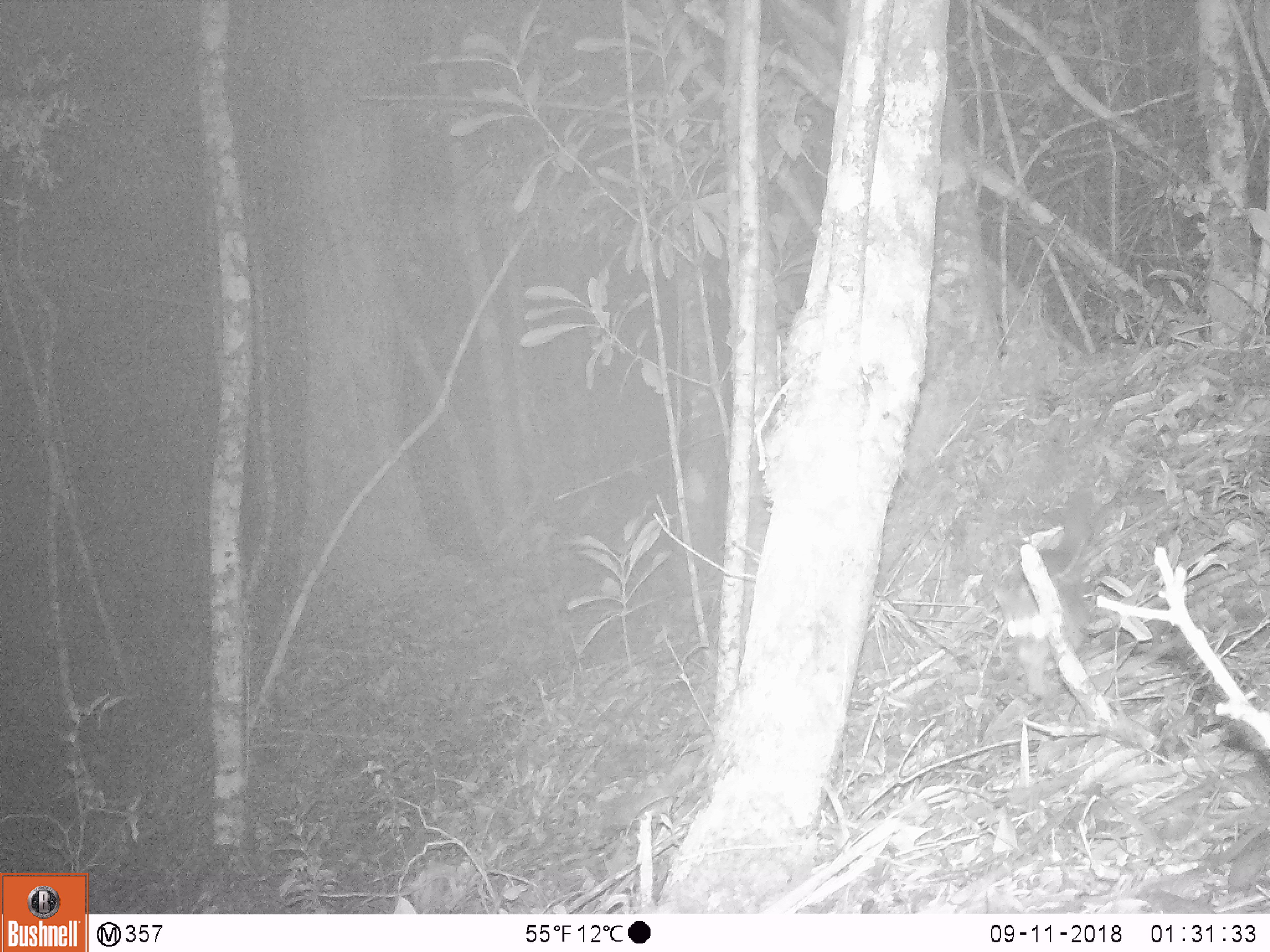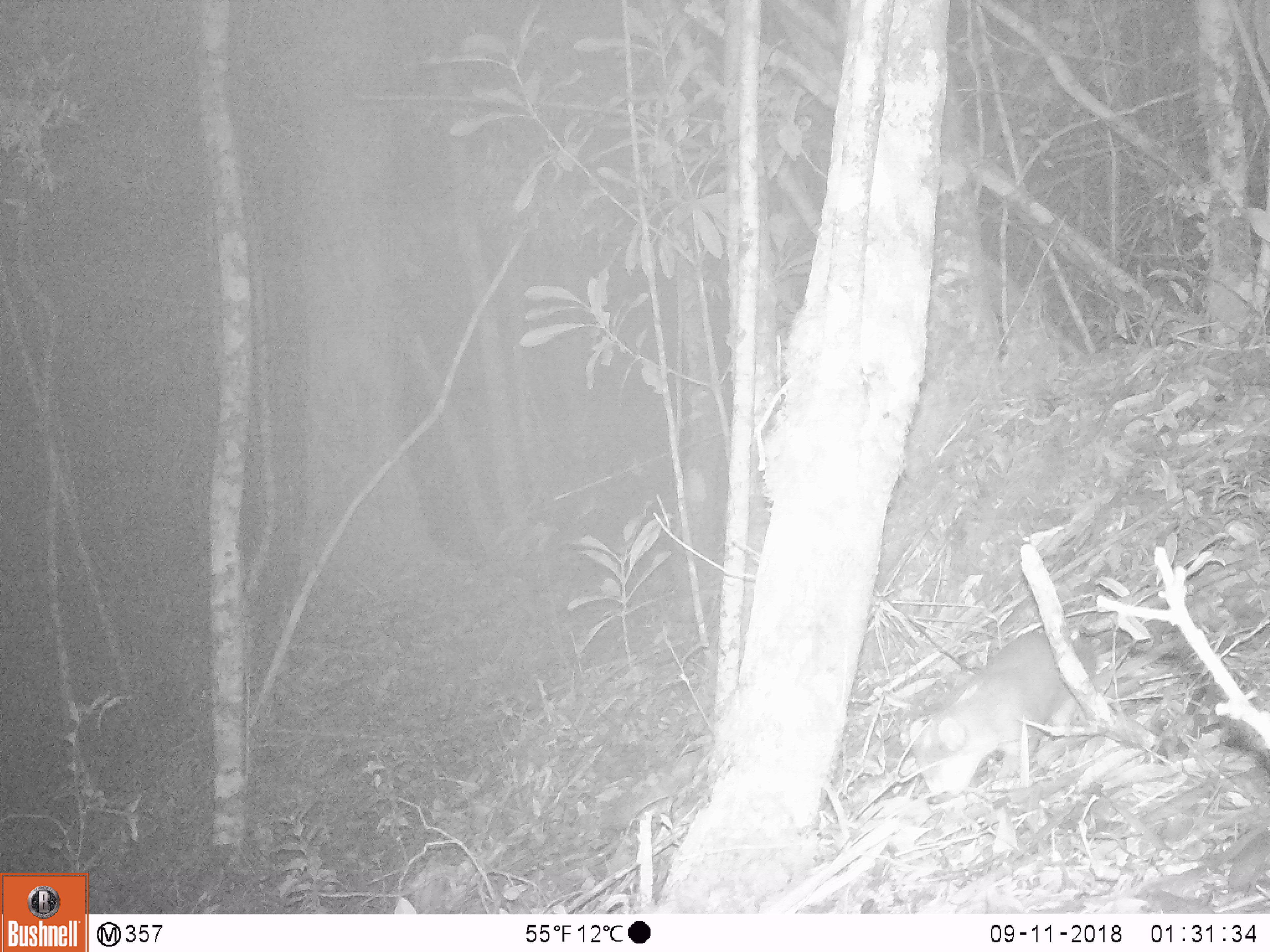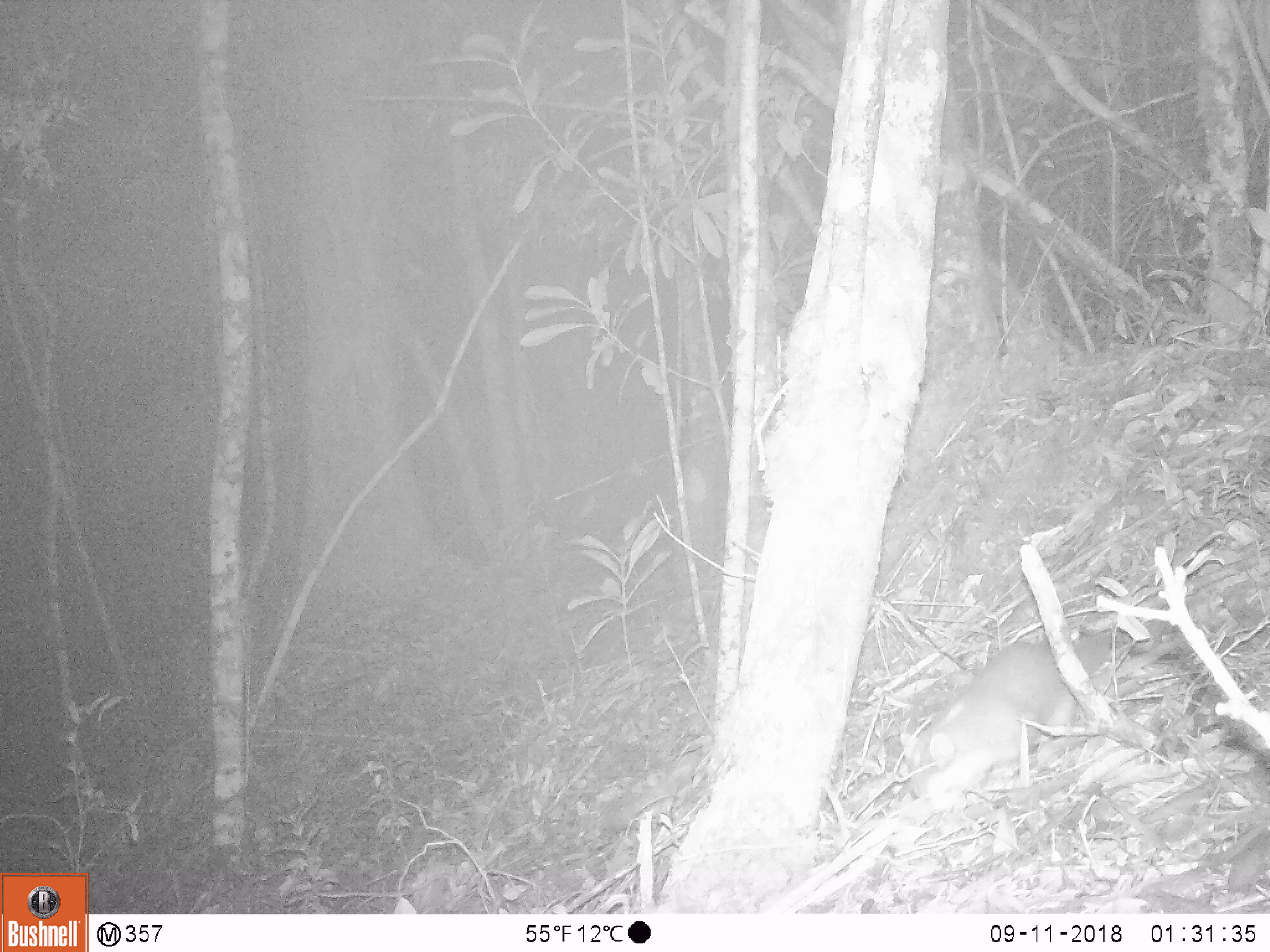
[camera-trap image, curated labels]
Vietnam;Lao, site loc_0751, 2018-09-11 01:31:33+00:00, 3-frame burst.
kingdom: Animalia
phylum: Chordata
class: Mammalia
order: Carnivora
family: Mustelidae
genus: Melogale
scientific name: Melogale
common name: ferret badger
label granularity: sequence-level